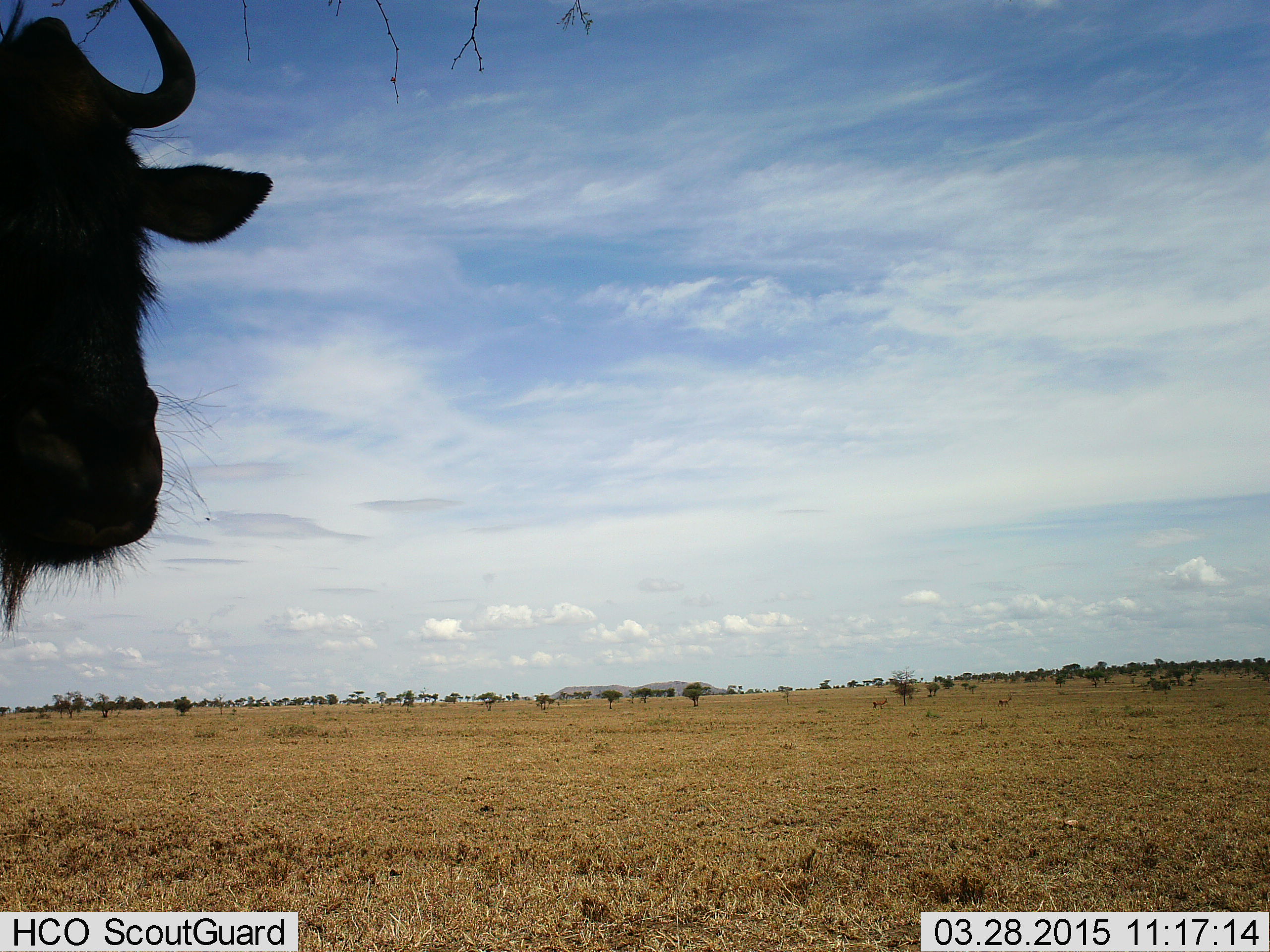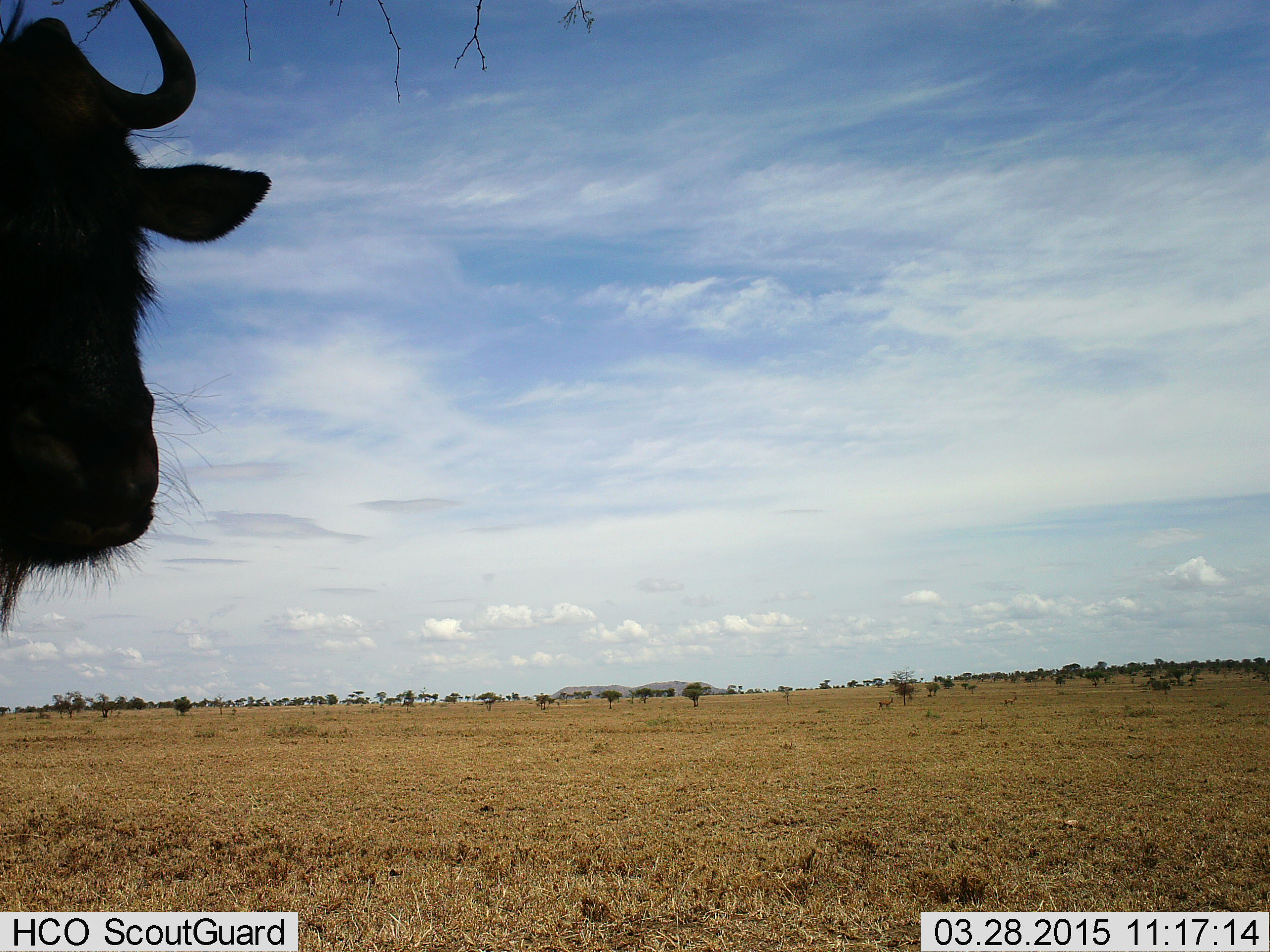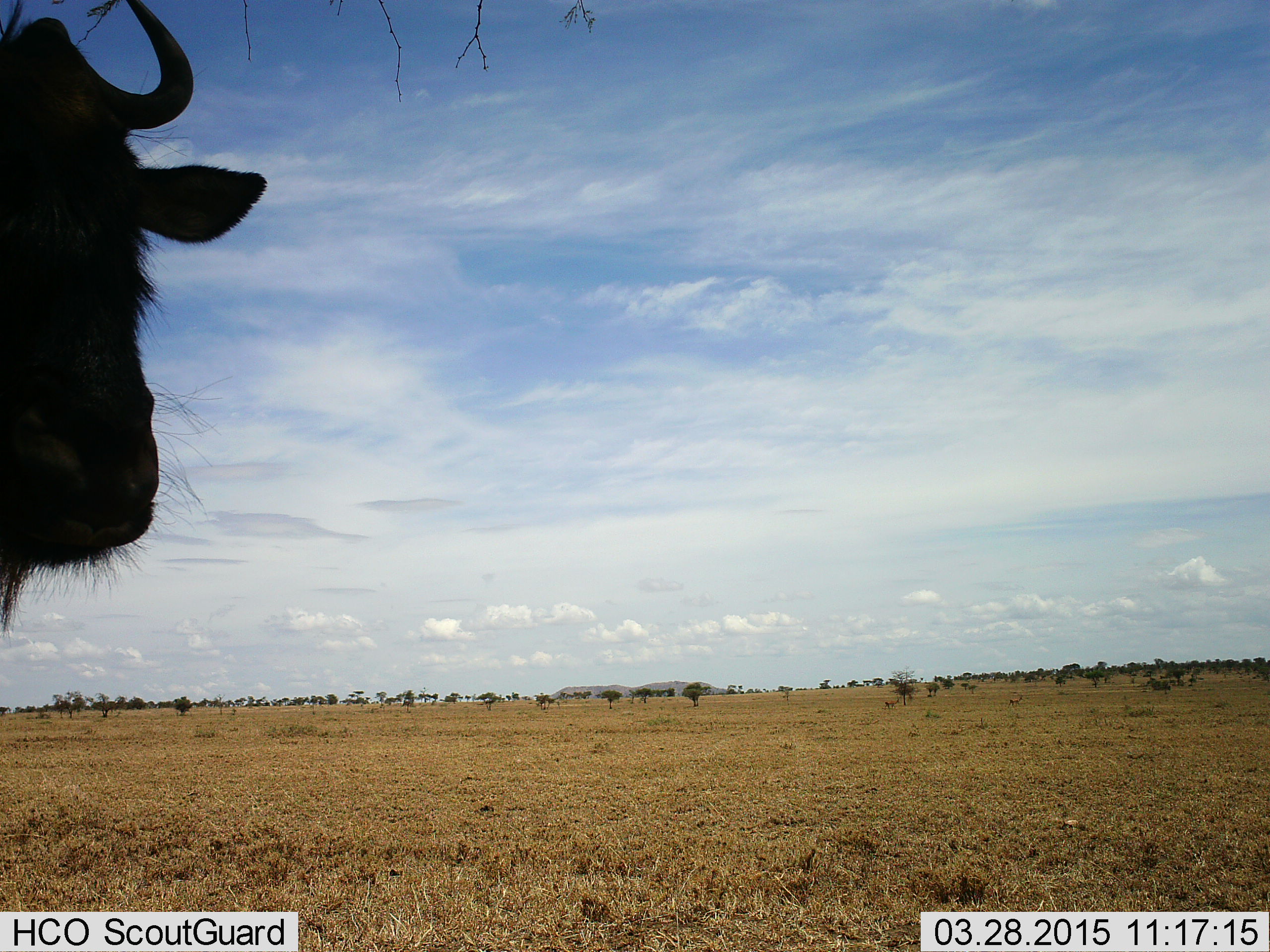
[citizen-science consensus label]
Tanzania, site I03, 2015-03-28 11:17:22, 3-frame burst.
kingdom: Animalia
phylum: Chordata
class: Mammalia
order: Artiodactyla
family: Bovidae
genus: Connochaetes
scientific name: Connochaetes taurinus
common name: blue wildebeest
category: wildebeest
Wildebeest (blue wildebeest) (Connochaetes taurinus), count 1. Behavior (volunteer vote fractions): standing 100%, resting 0%, moving 0%, interacting 0%. Young present (vote fraction): 0%. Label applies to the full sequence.